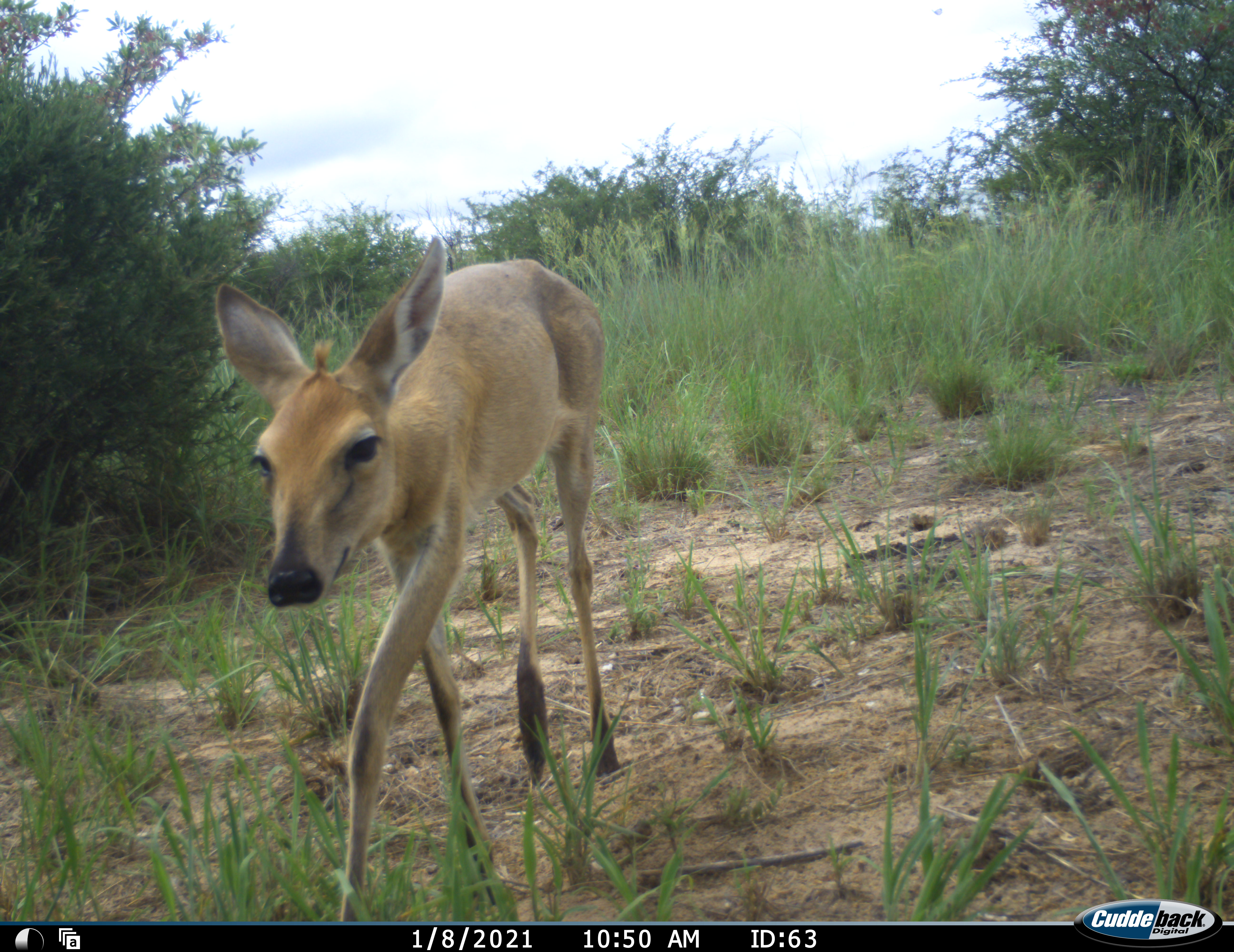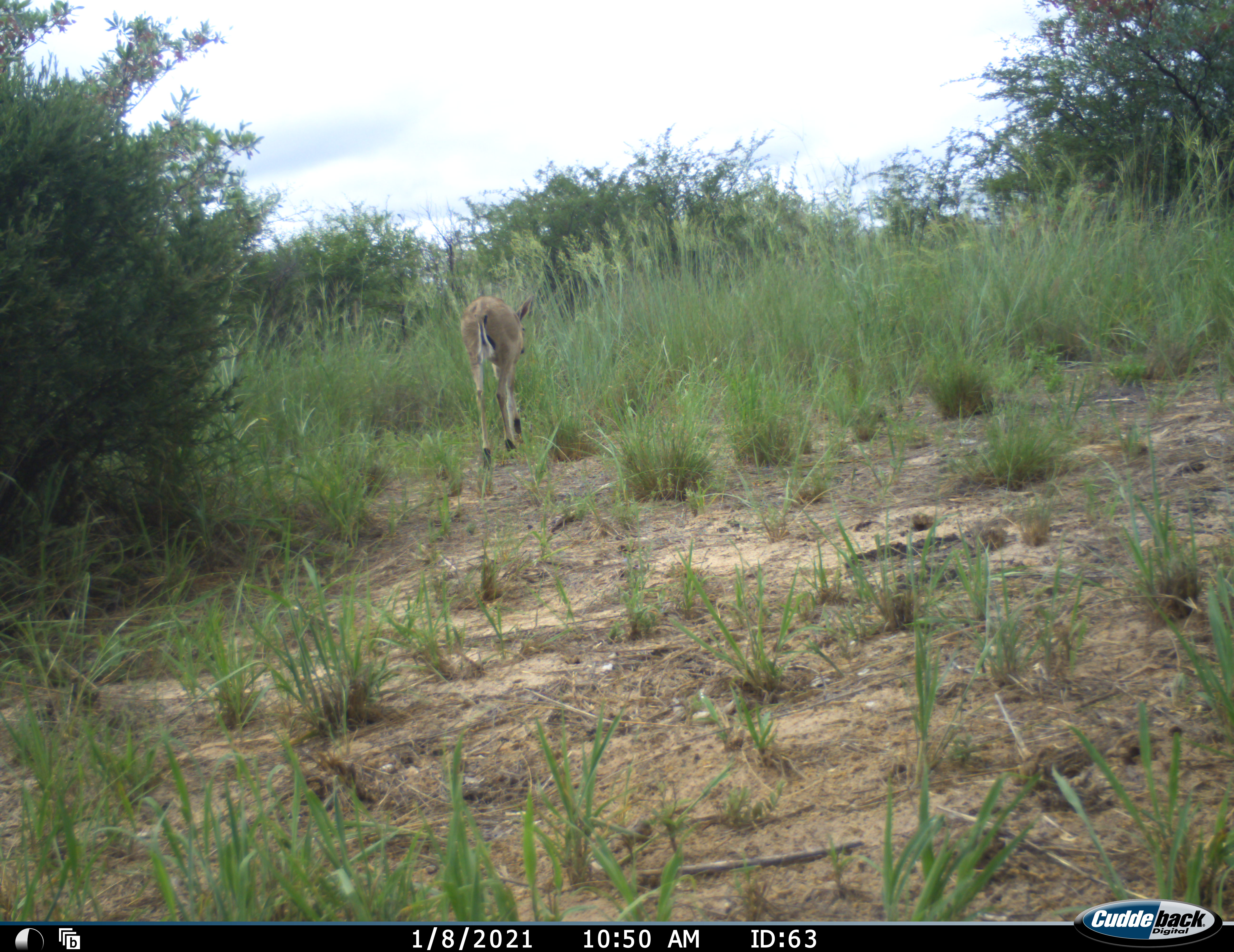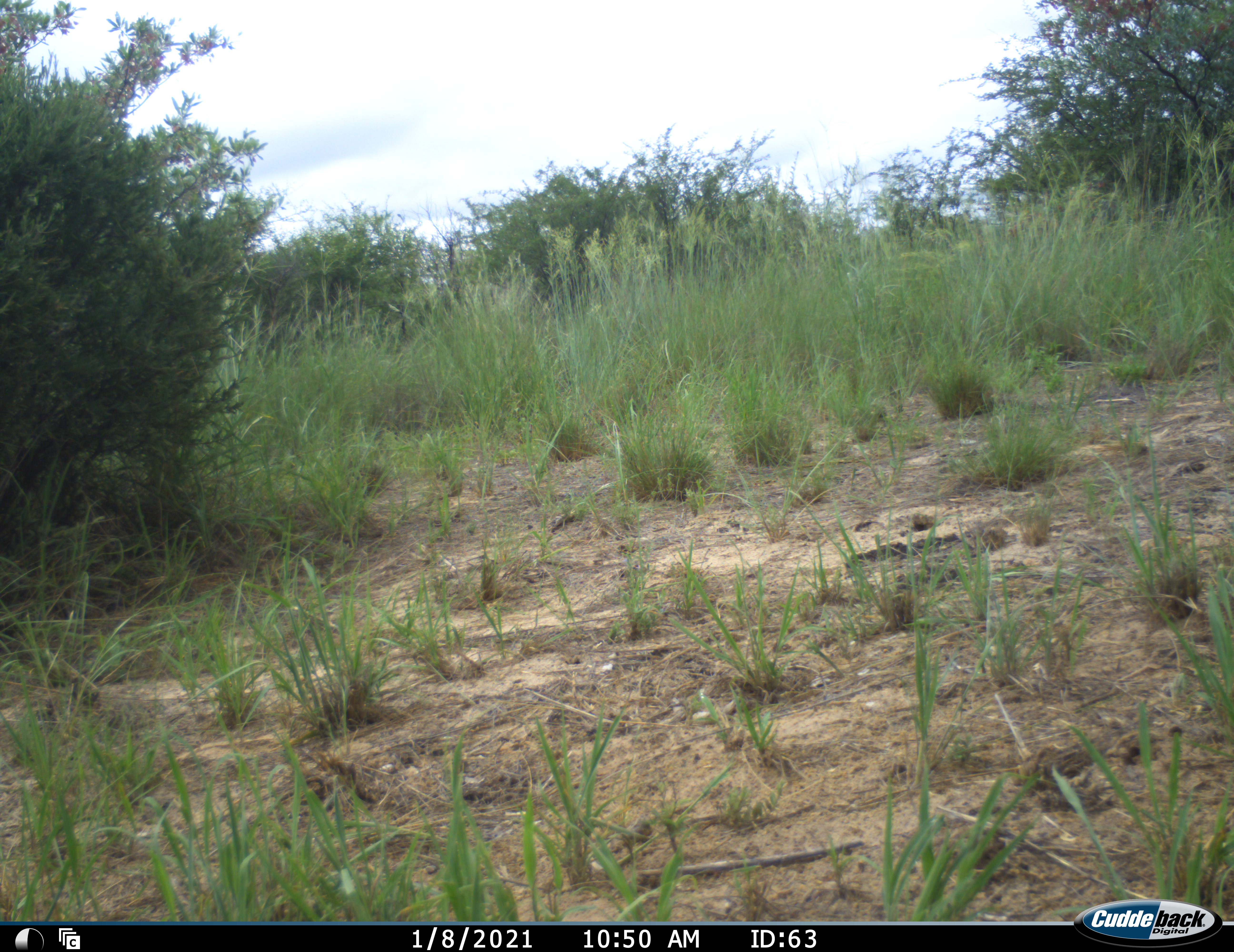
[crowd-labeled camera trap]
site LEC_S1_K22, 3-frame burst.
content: unidentified animal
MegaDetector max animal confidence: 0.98